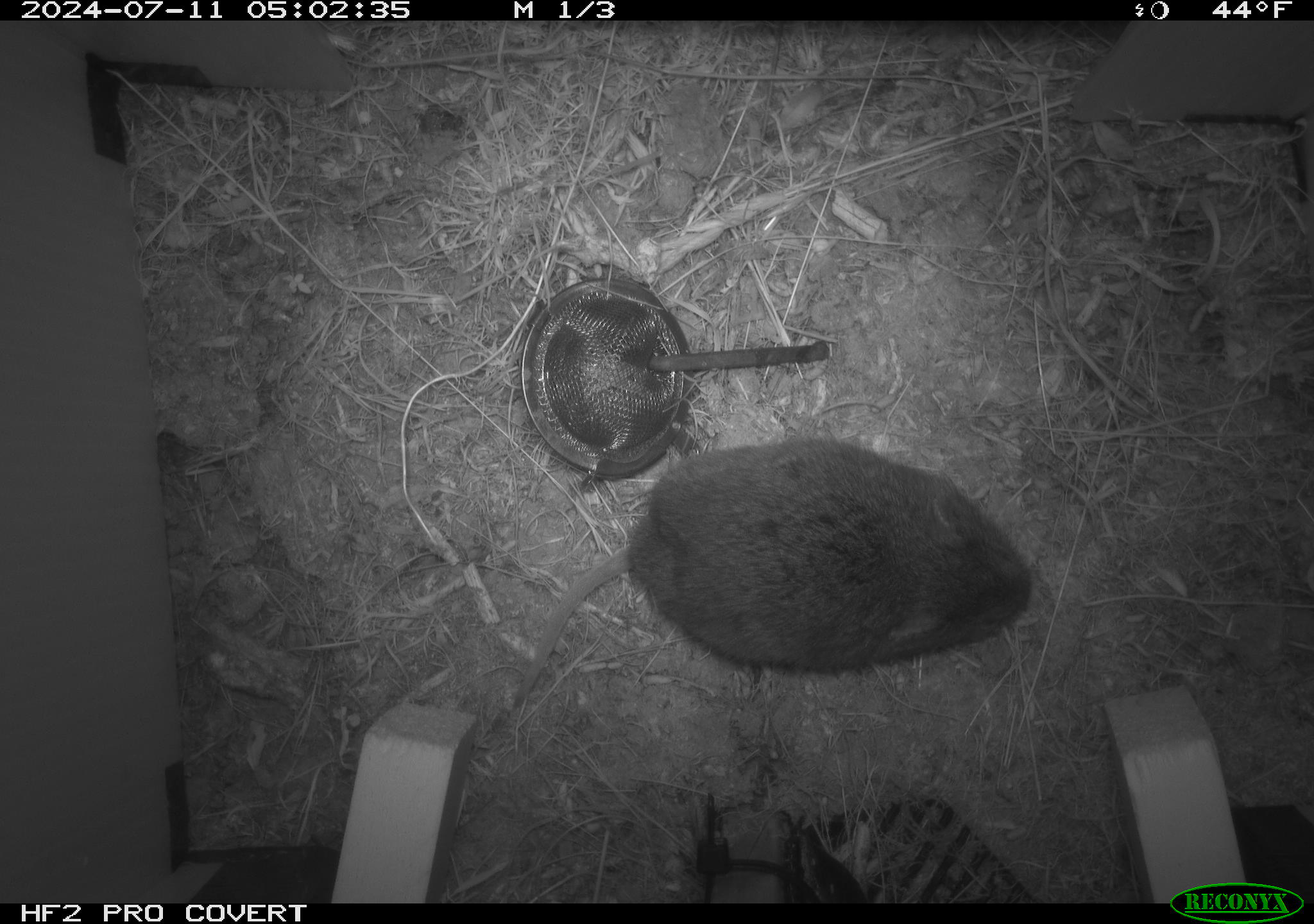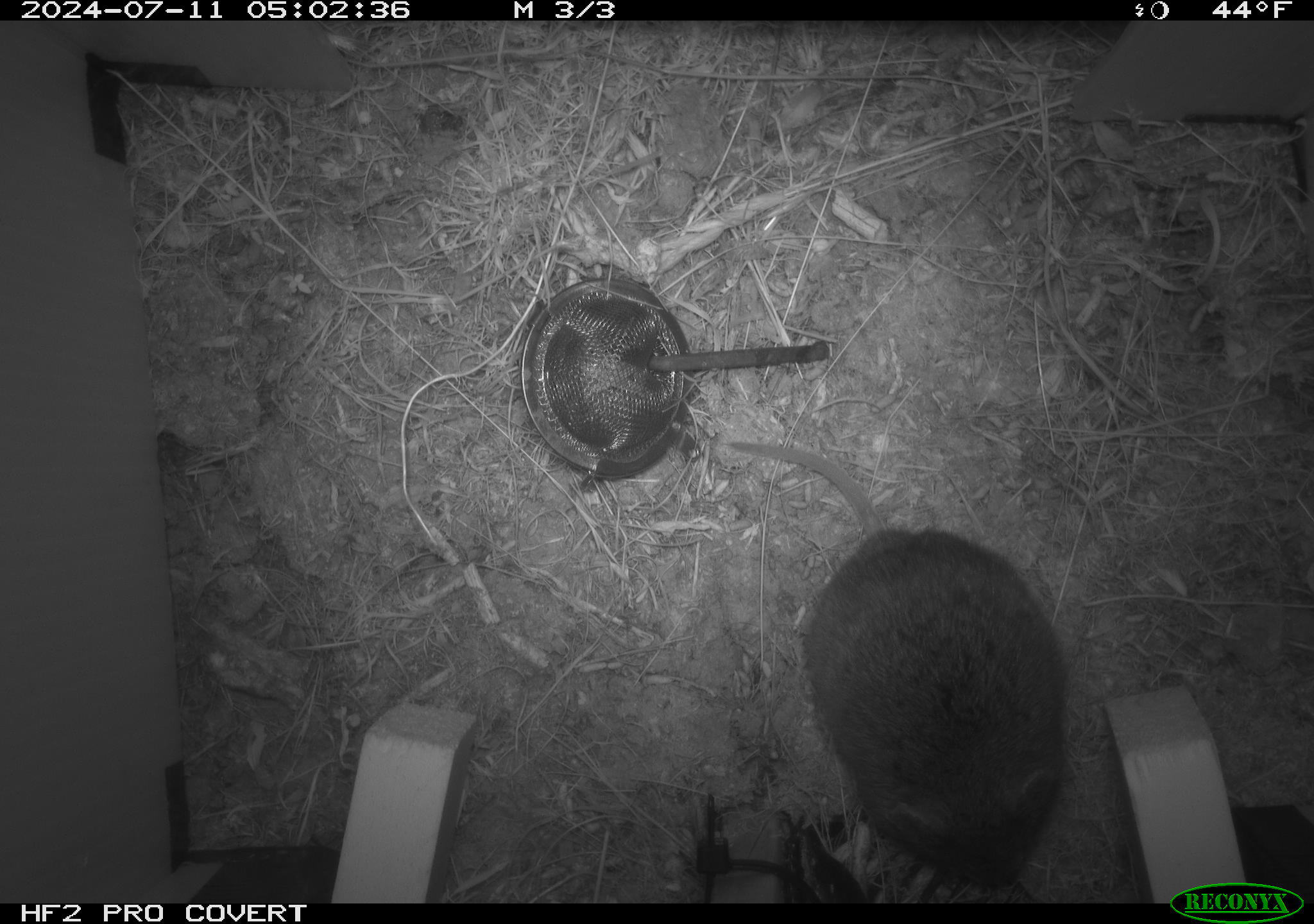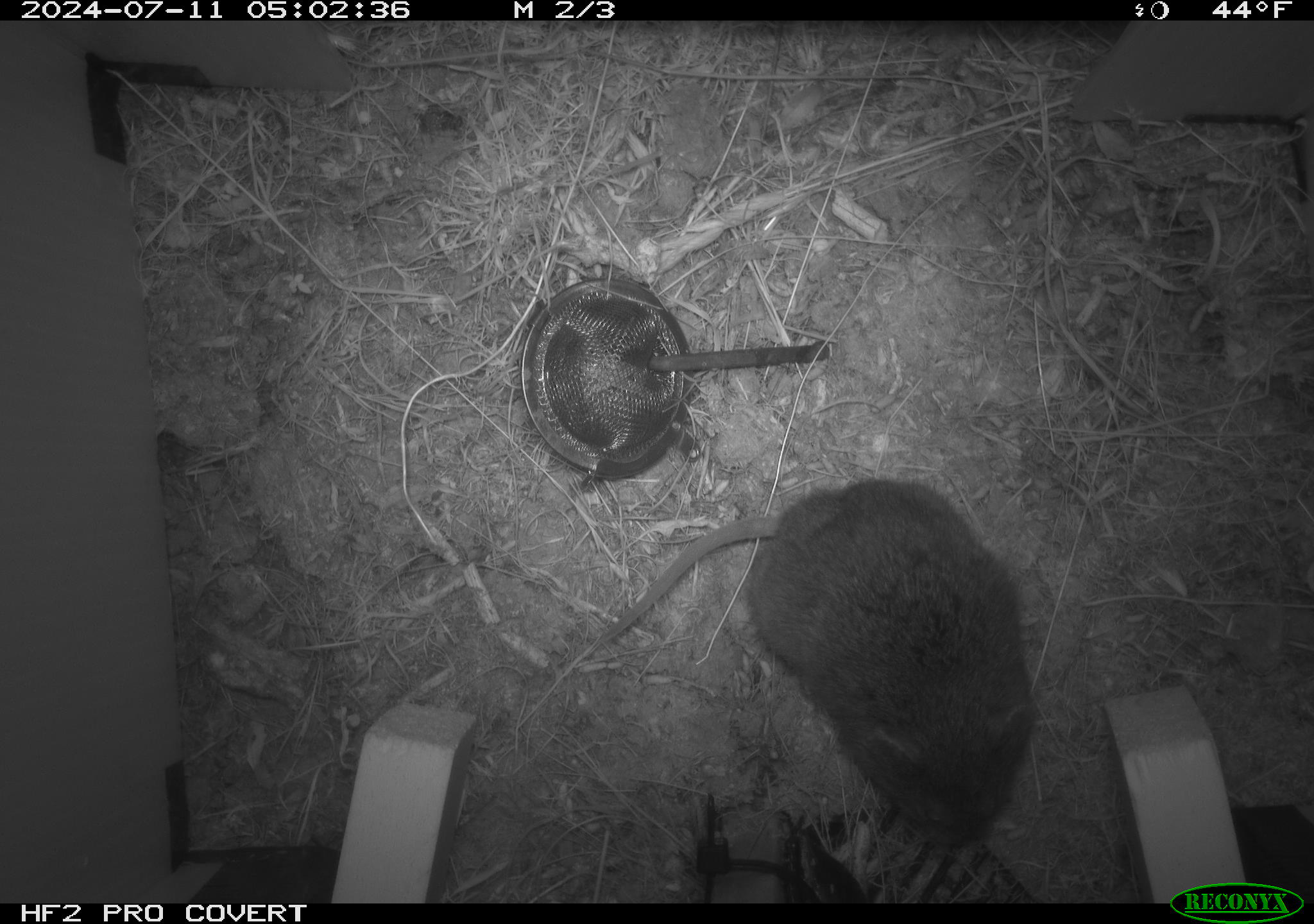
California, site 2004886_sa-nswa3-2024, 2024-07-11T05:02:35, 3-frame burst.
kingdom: Animalia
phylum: Chordata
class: Mammalia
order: Rodentia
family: Cricetidae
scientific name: Arvicolinae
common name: voles, lemmings, and muskrats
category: arvicolinae subfamily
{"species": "arvicolinae subfamily (voles, lemmings, and muskrats) (Arvicolinae)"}